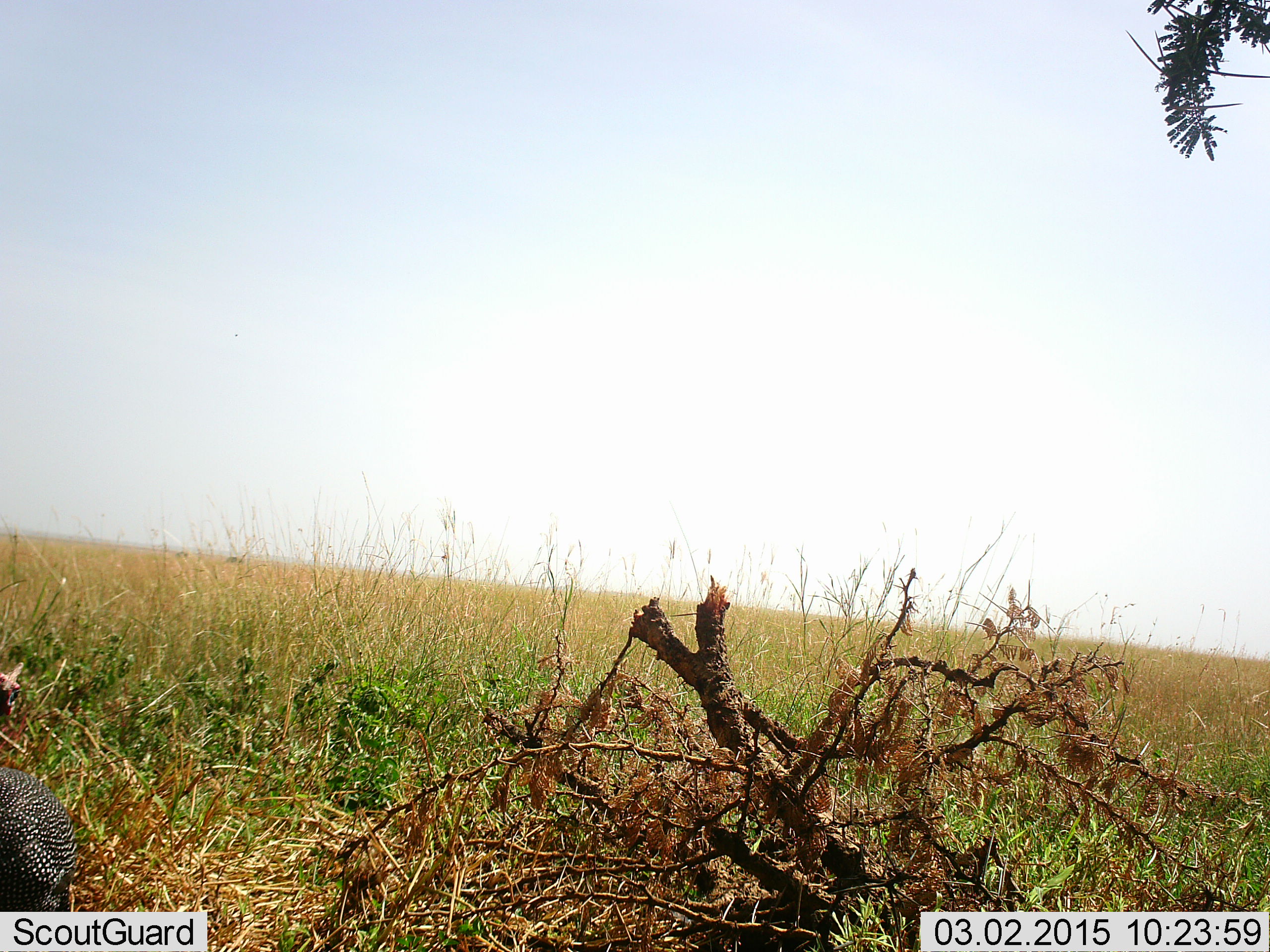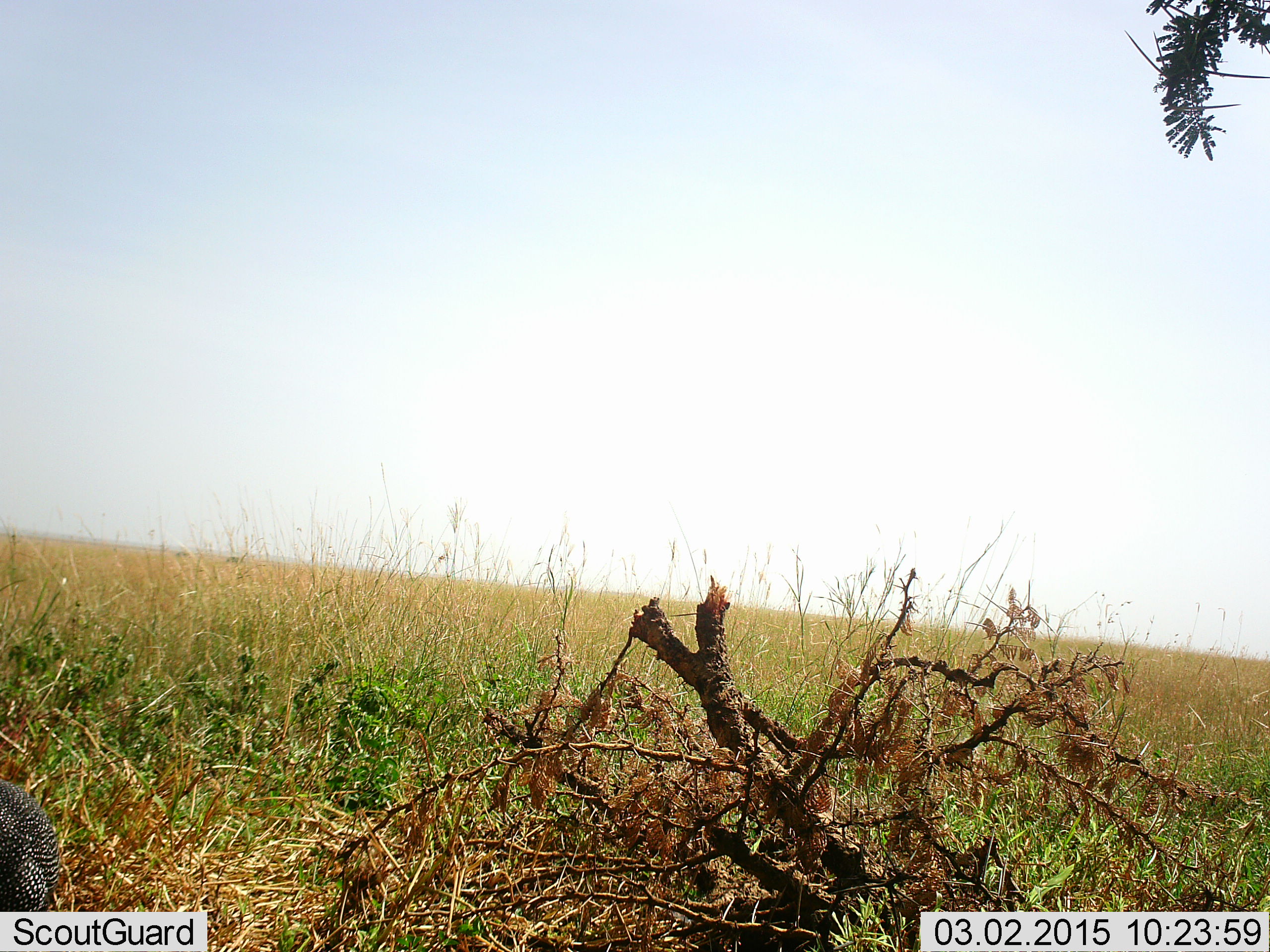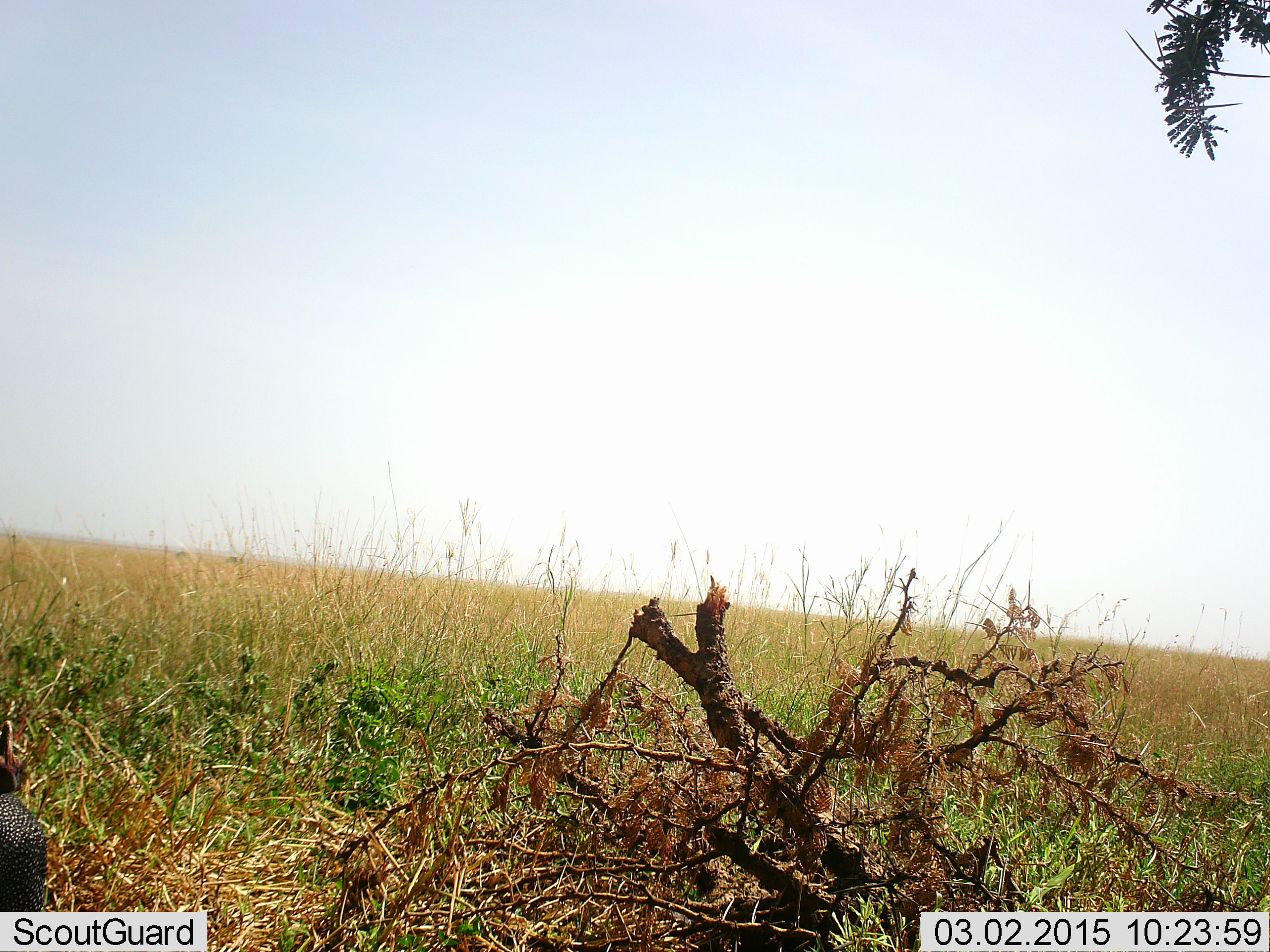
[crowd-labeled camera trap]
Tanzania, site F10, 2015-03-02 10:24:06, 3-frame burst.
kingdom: Animalia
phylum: Chordata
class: Aves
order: Galliformes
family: Numididae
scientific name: Numididae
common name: guinea fowl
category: guineafowl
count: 1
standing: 80%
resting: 0%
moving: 30%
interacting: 0%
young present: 0%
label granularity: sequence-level